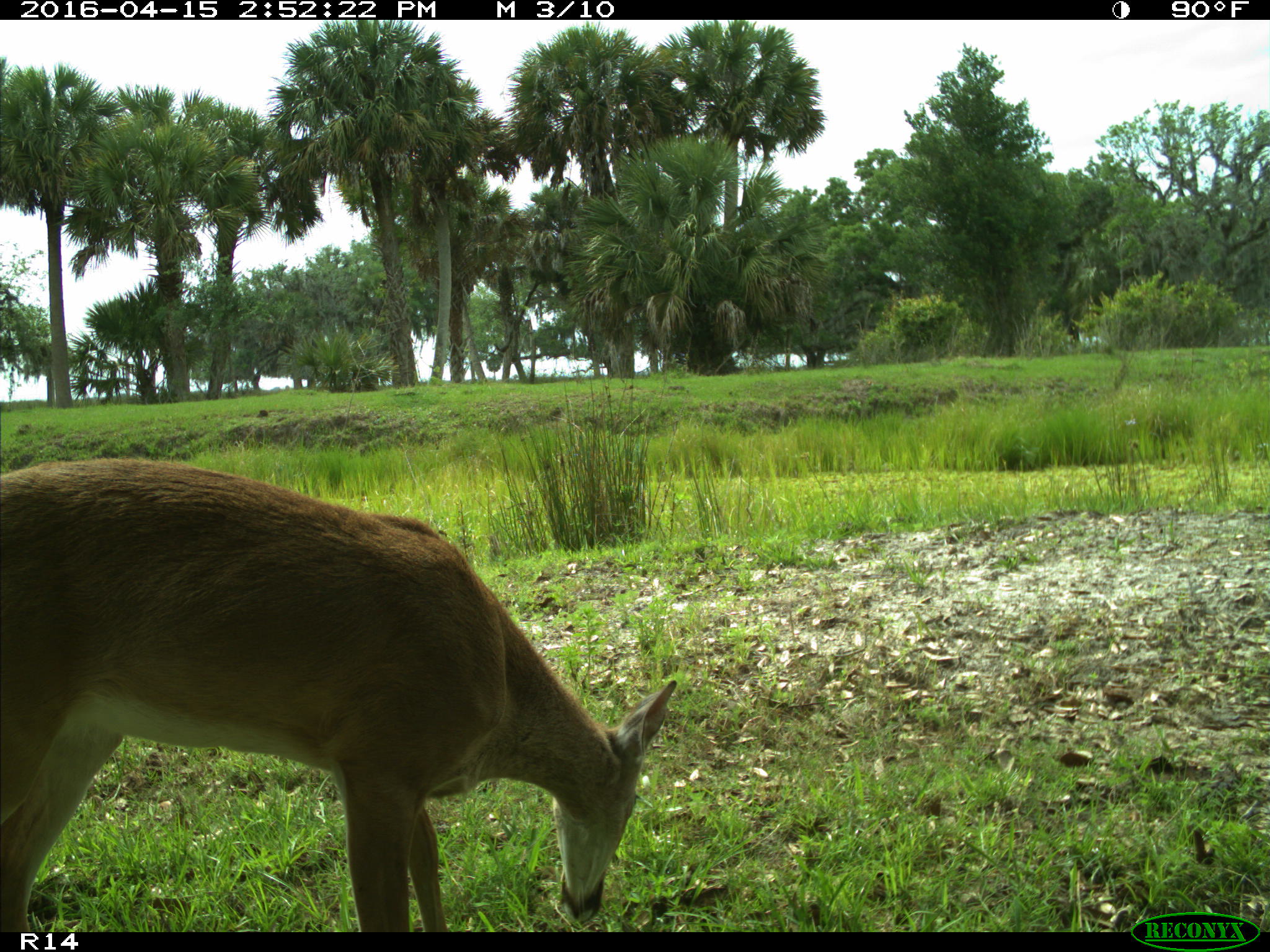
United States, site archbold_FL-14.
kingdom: Animalia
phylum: Chordata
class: Mammalia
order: Artiodactyla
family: Cervidae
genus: Odocoileus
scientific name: Odocoileus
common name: deer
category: unidentified deer